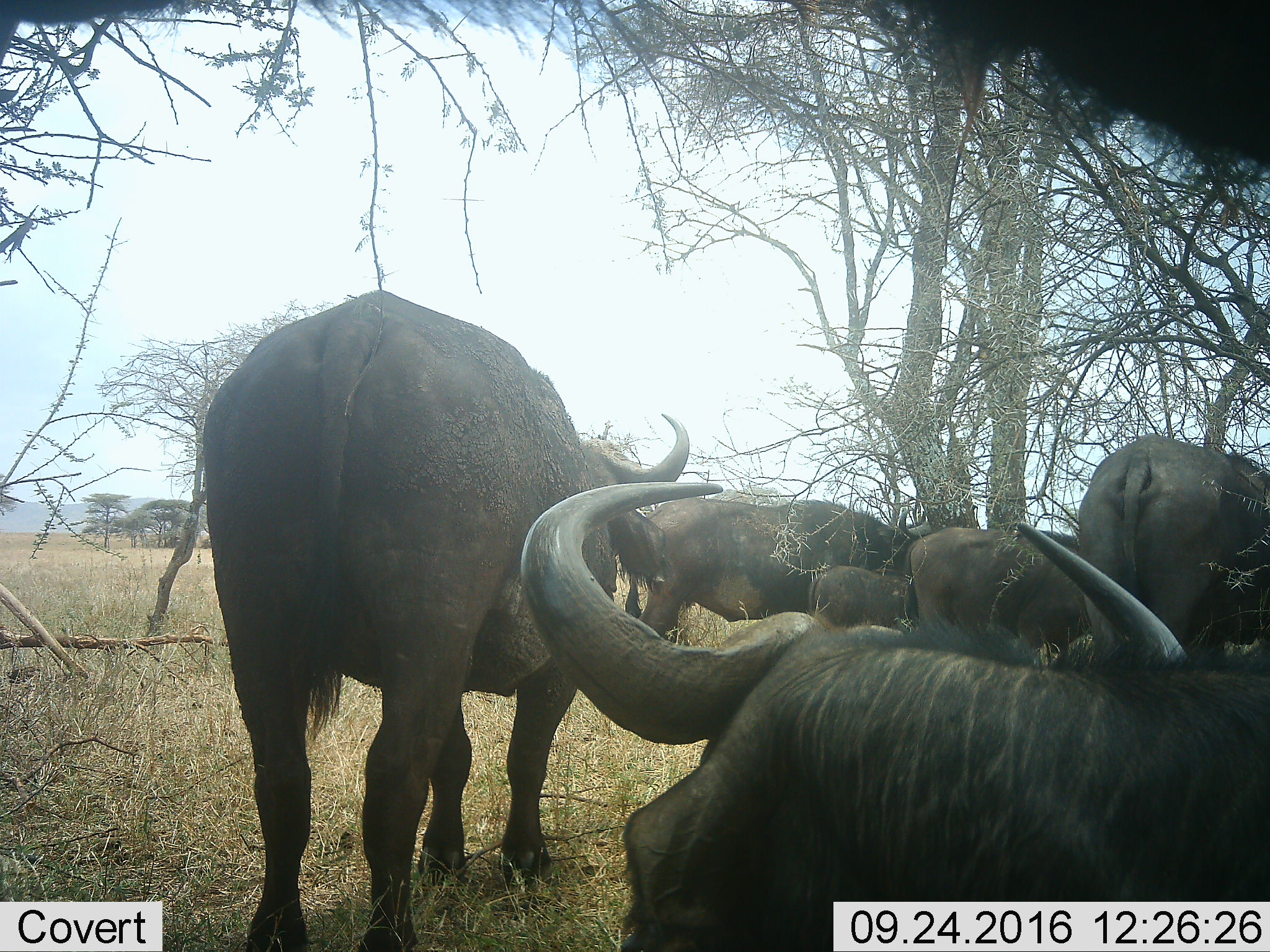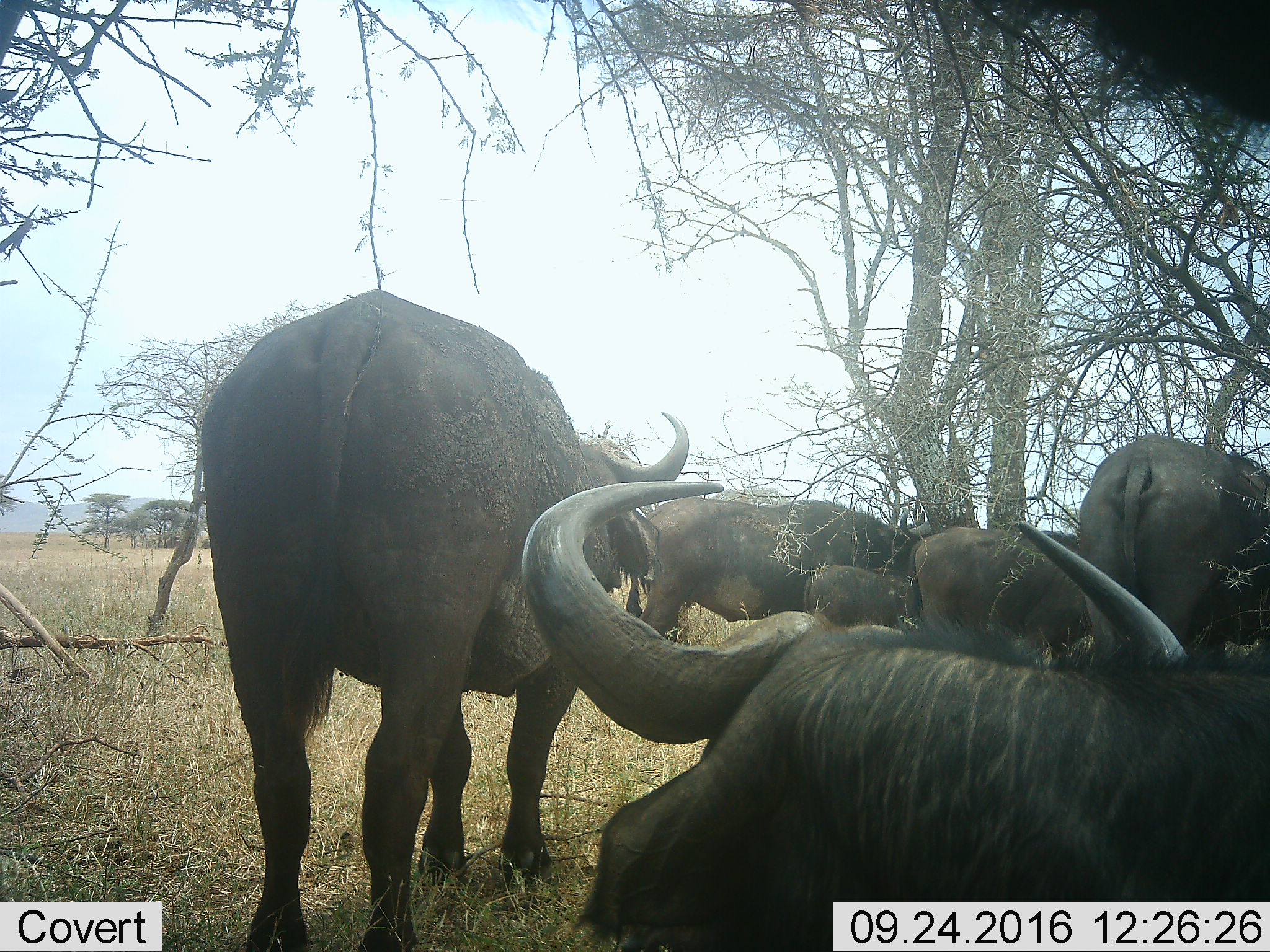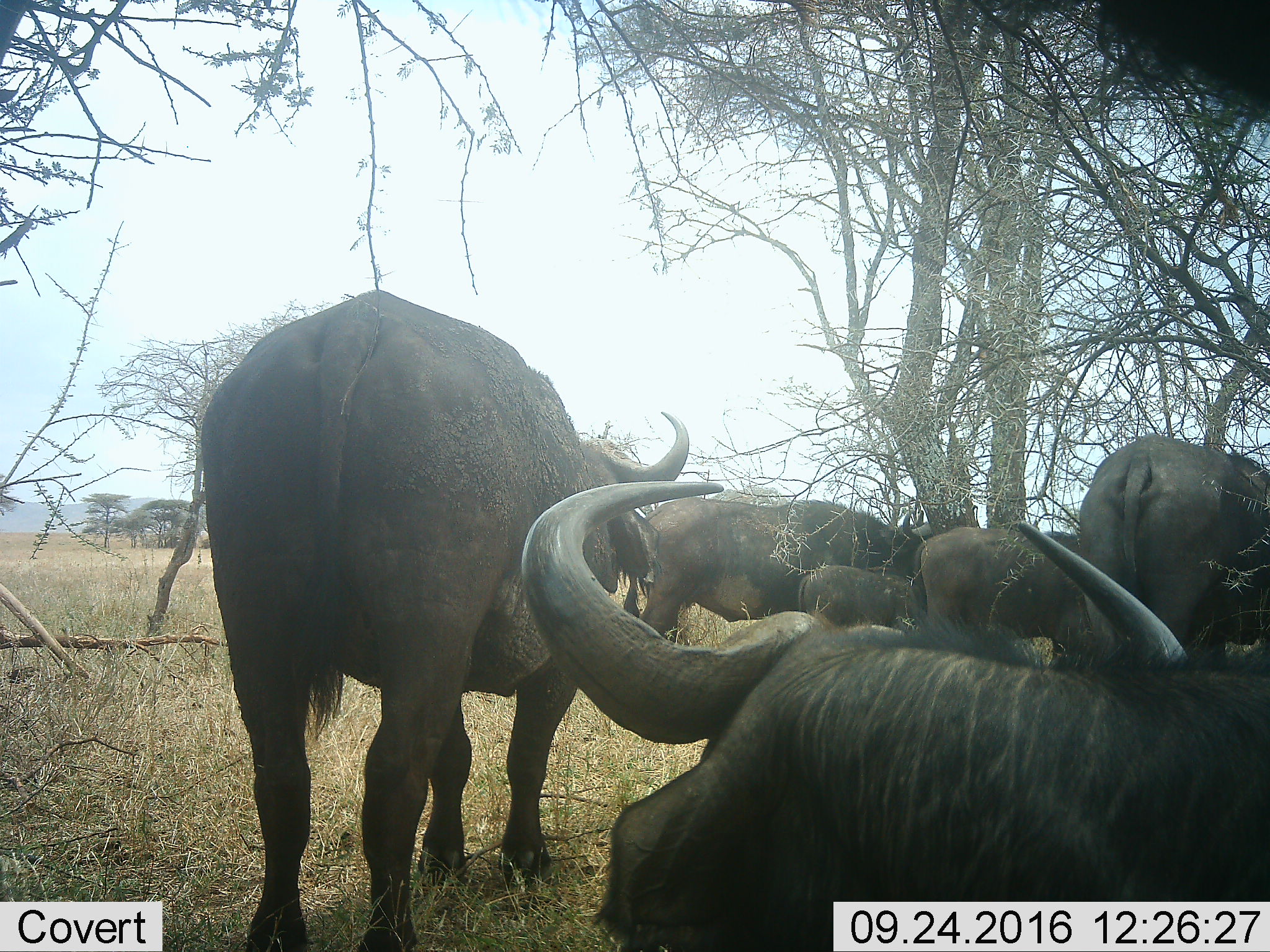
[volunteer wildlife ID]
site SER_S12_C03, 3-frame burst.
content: unidentified animal